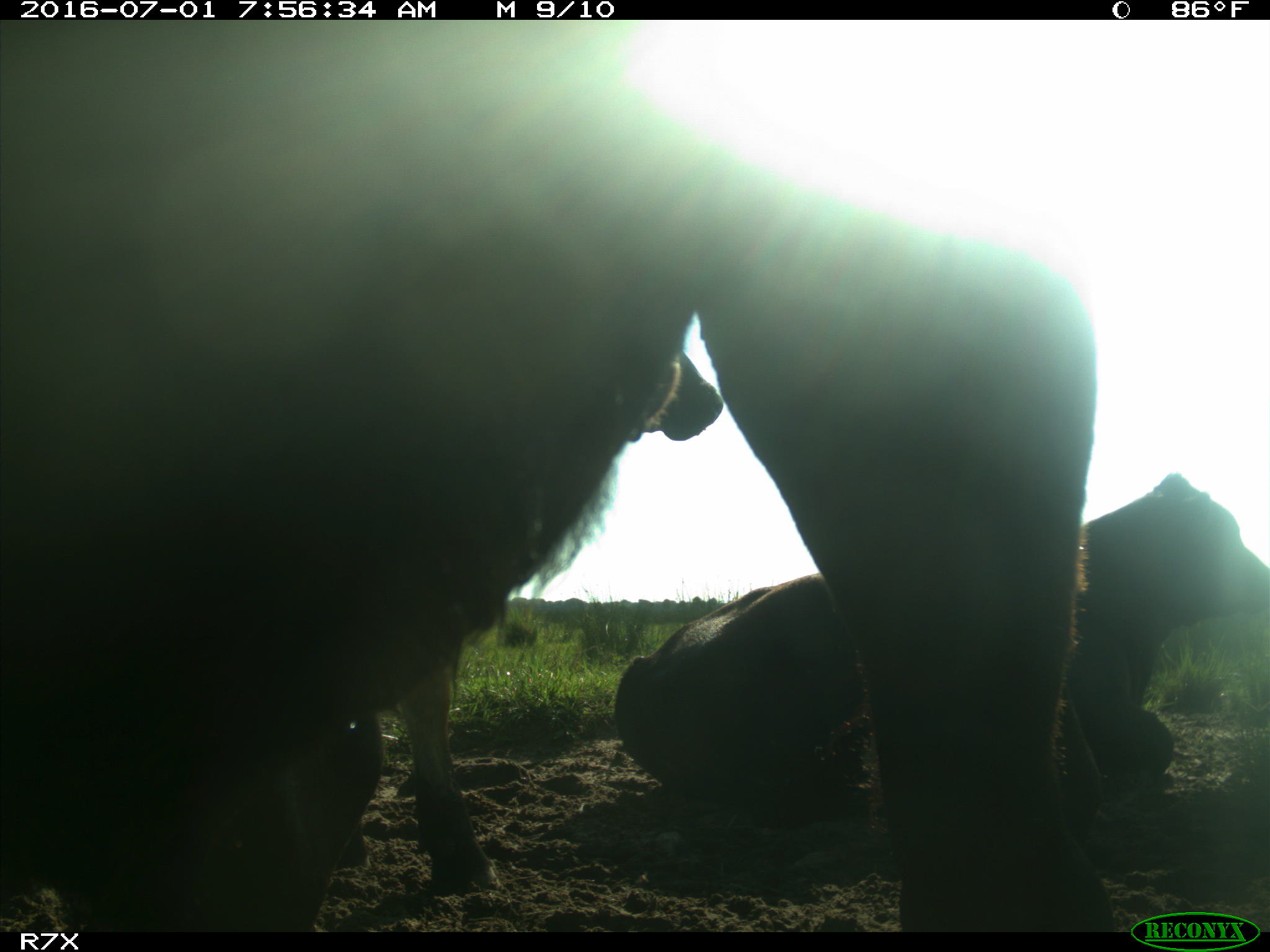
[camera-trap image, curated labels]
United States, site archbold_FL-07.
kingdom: Animalia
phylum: Chordata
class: Mammalia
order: Artiodactyla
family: Bovidae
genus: Bos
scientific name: Bos taurus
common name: domestic cow